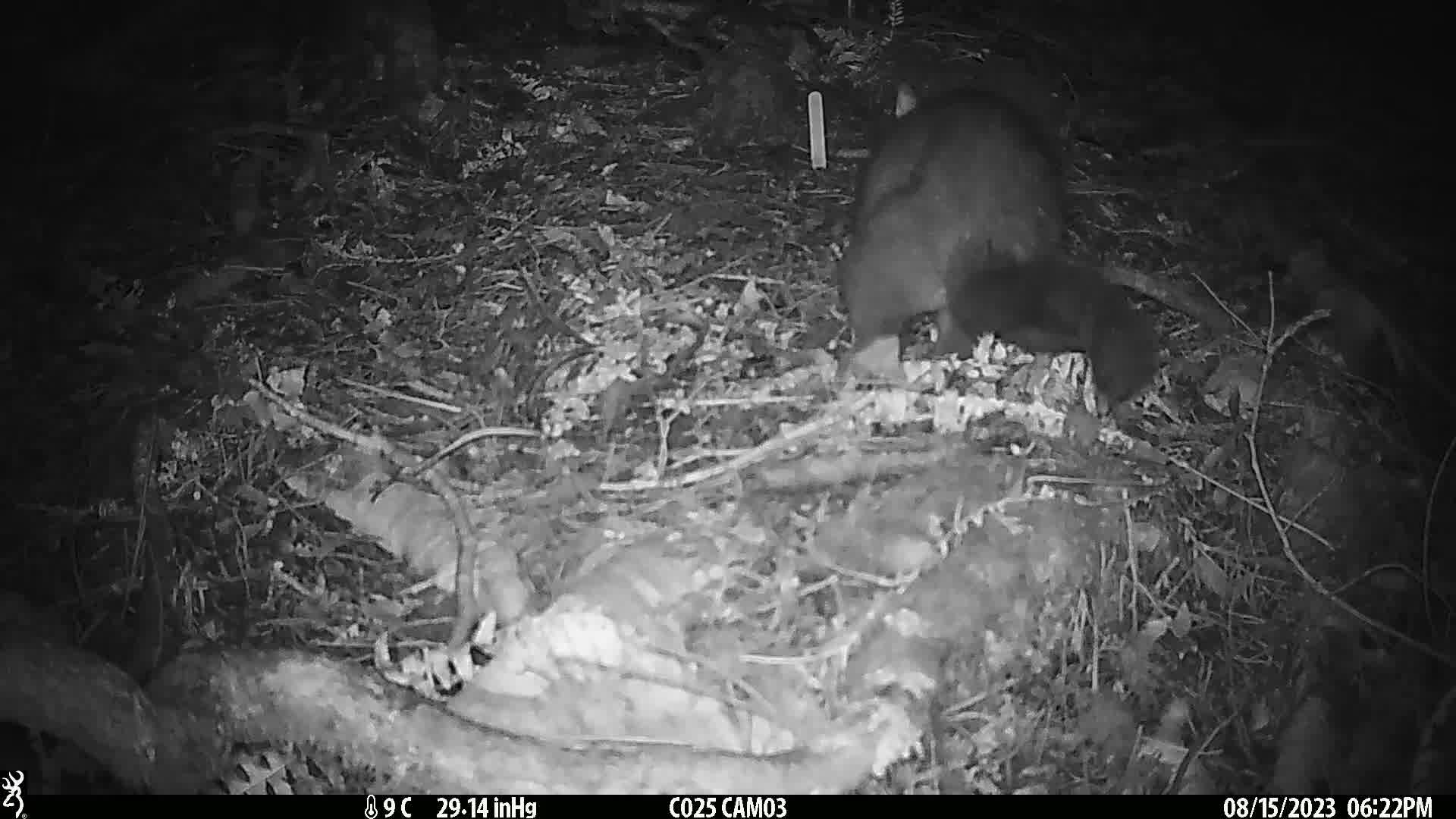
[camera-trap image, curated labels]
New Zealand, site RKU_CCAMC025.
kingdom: Animalia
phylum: Chordata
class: Mammalia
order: Diprotodontia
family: Phalangeridae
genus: Trichosurus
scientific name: Trichosurus vulpecula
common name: common brushtail possum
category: possum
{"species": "possum (common brushtail possum) (Trichosurus vulpecula)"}